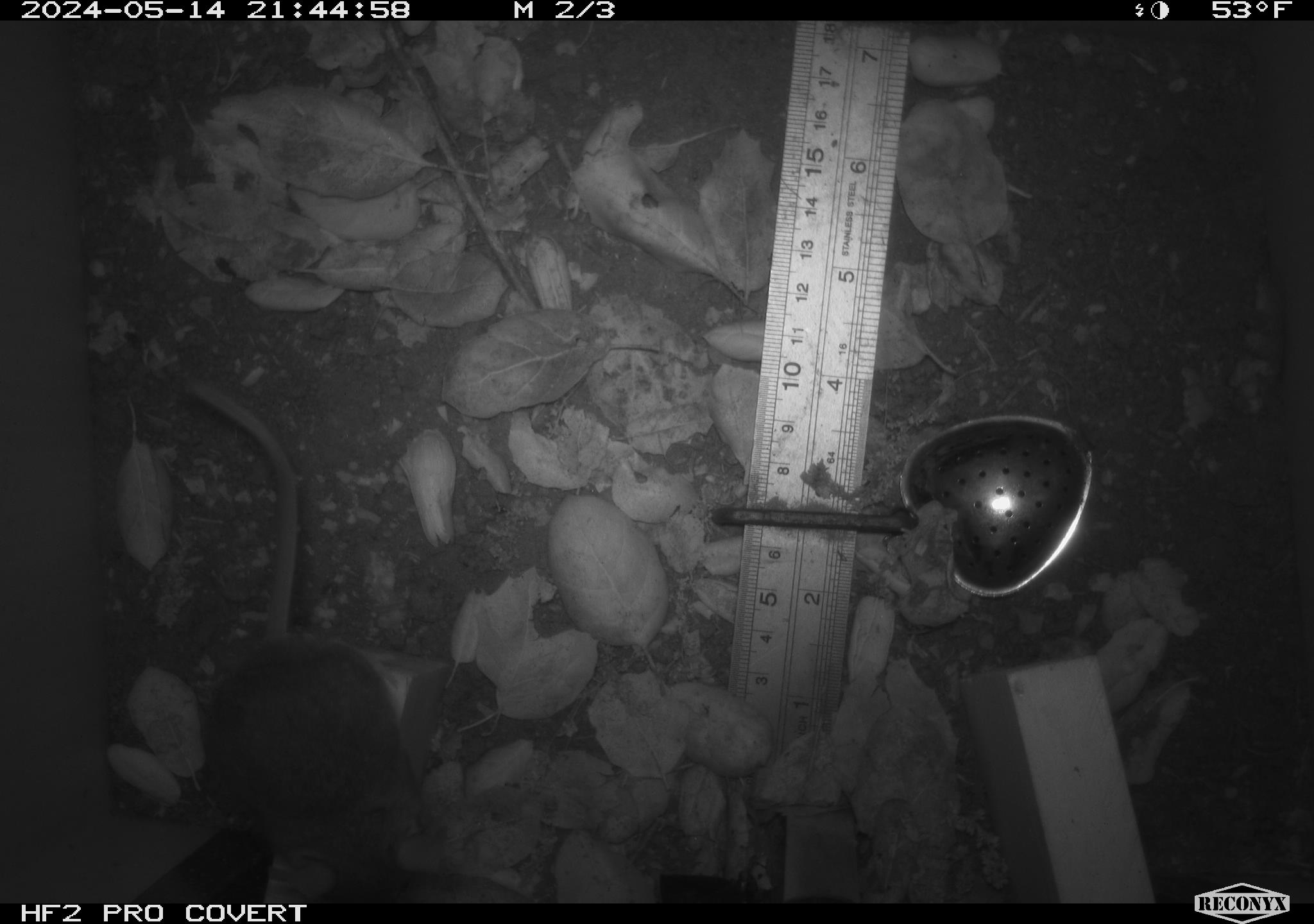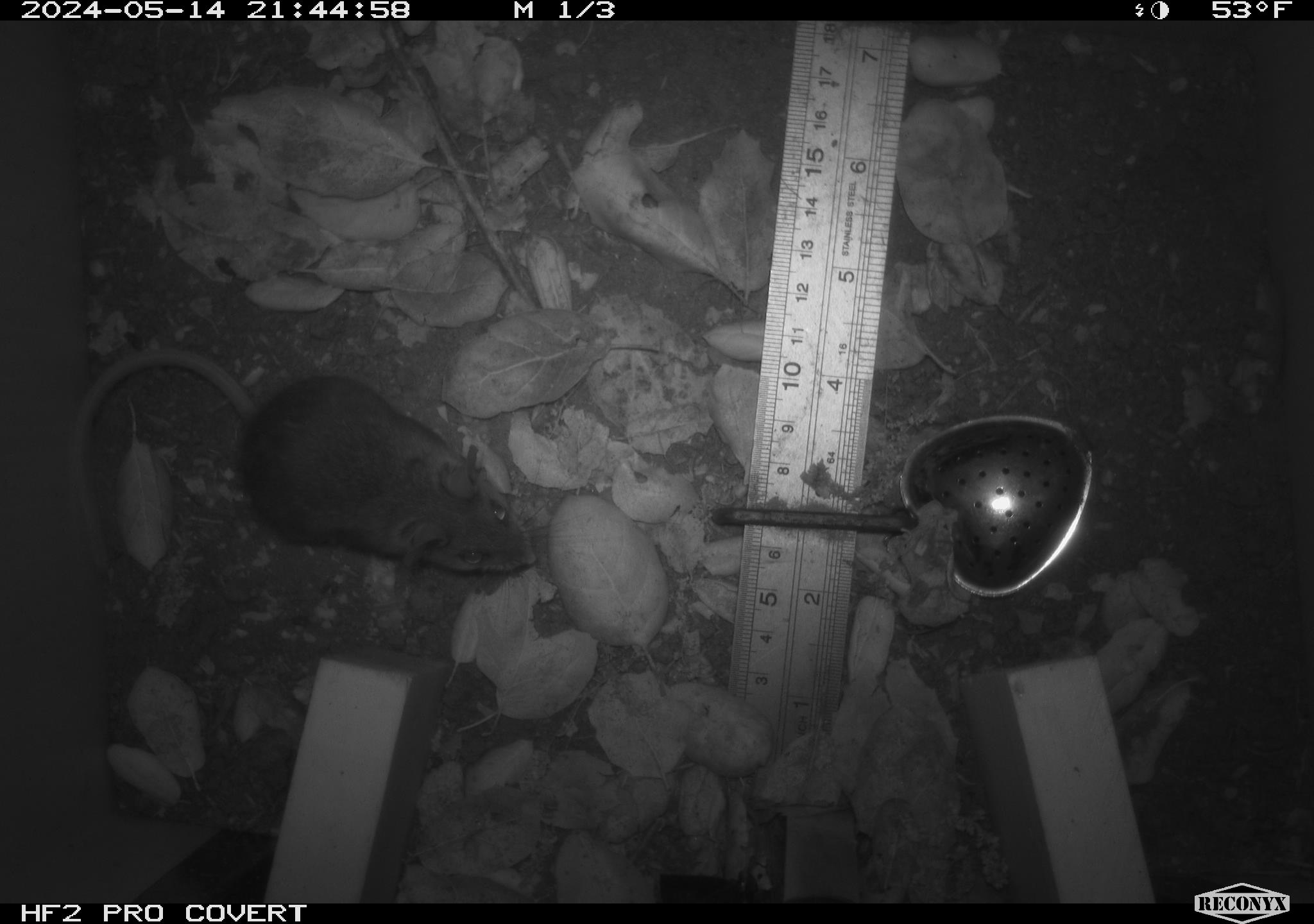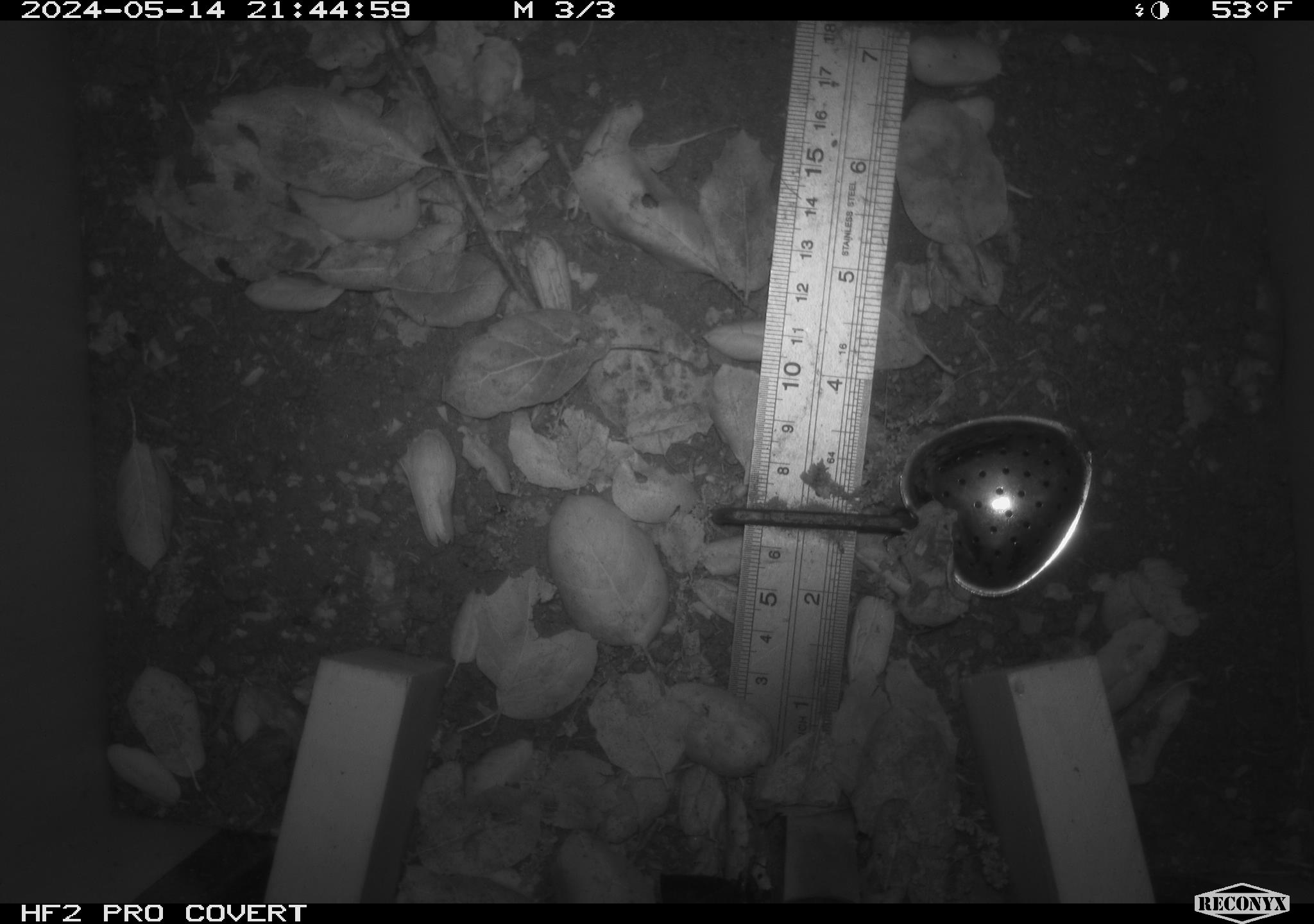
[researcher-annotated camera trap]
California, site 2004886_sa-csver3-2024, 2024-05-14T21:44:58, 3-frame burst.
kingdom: Animalia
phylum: Chordata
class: Mammalia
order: Rodentia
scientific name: Rodentia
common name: rodent